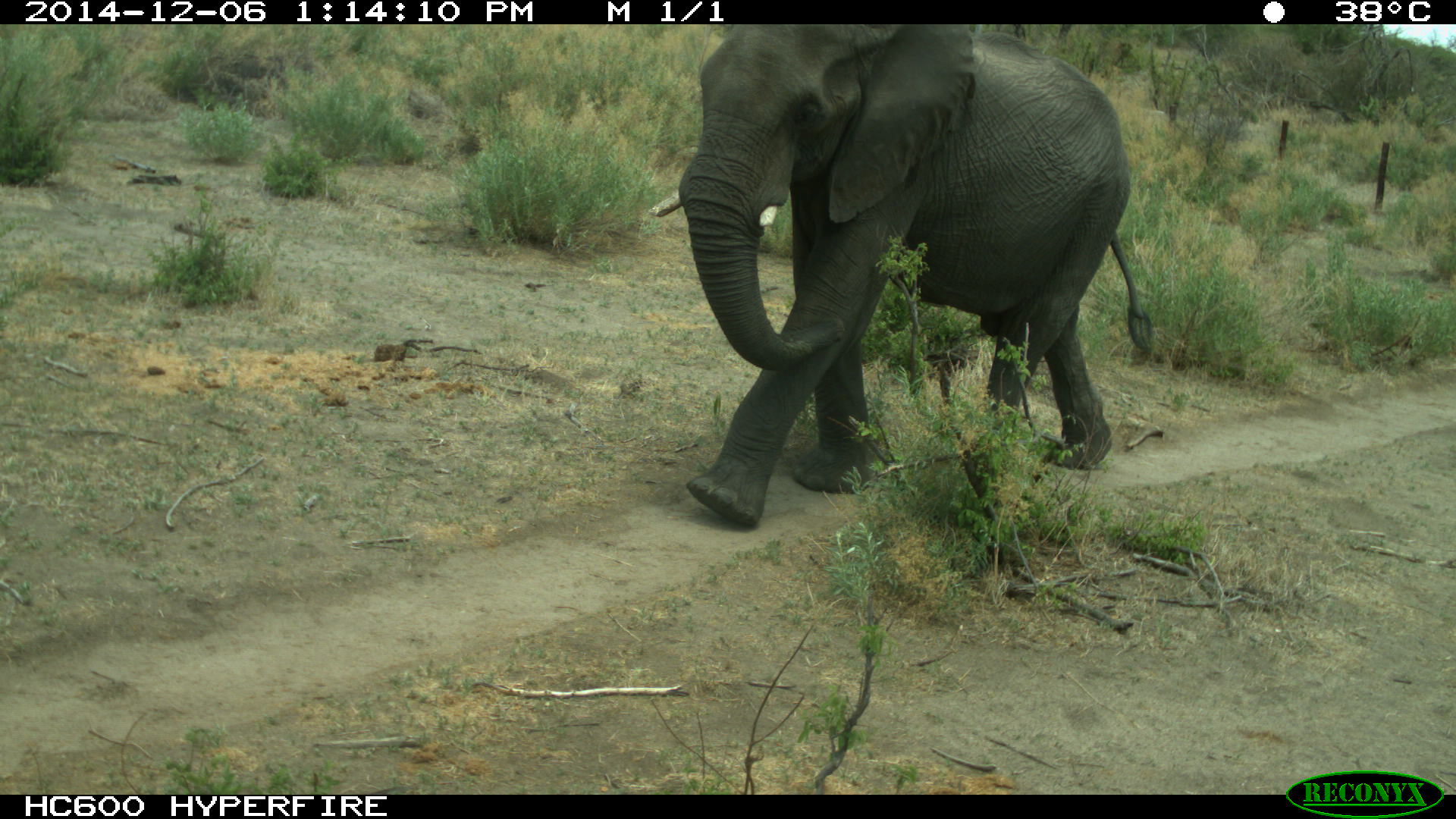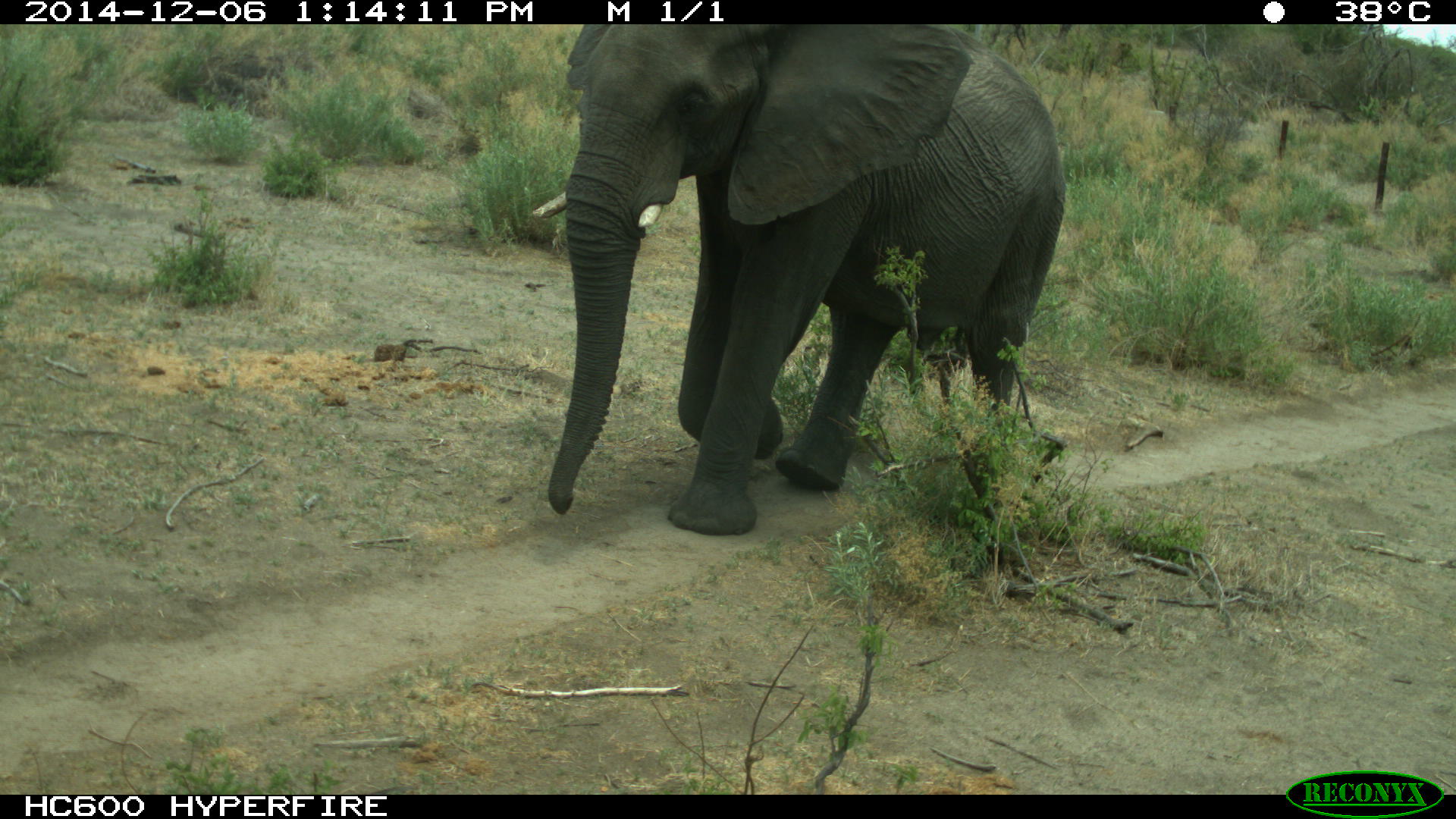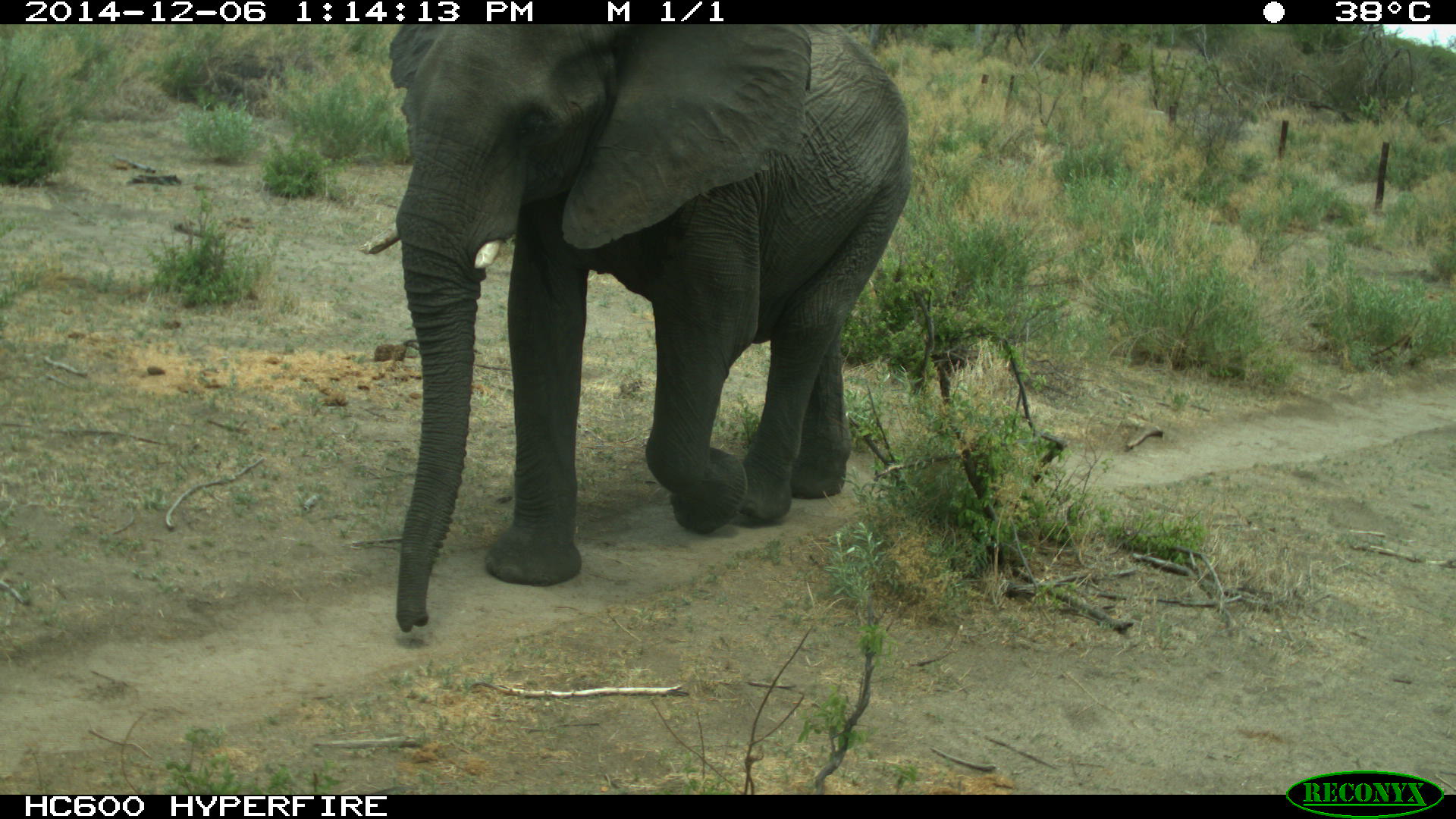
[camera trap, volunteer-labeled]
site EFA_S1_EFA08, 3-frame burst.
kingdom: Animalia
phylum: Chordata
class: Mammalia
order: Proboscidea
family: Elephantidae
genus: Loxodonta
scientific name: Loxodonta africana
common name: african bush elephant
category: elephant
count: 1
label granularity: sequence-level